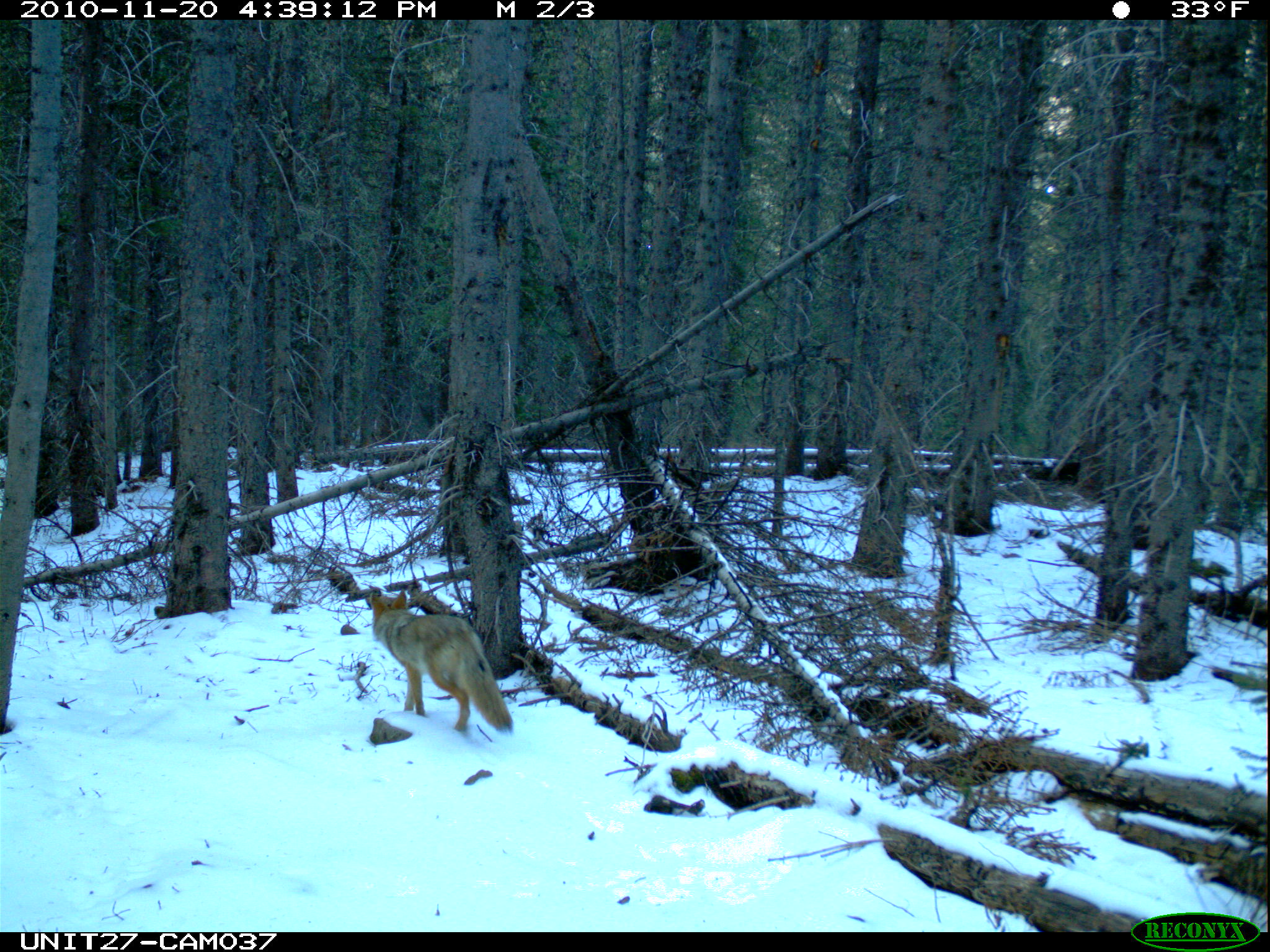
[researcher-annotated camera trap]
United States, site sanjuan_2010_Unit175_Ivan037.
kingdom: Animalia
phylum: Chordata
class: Mammalia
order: Carnivora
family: Canidae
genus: Canis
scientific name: Canis latrans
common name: coyote